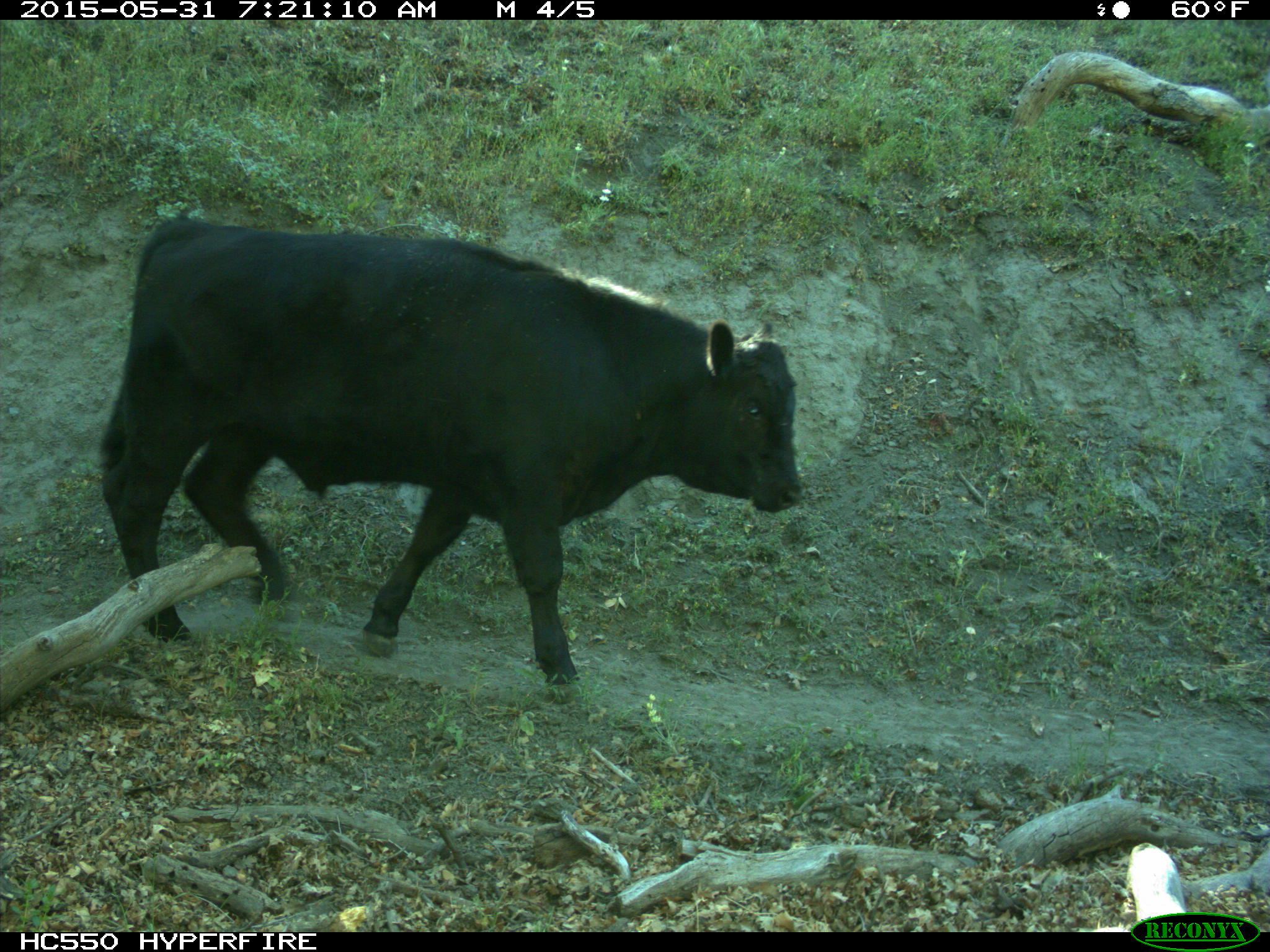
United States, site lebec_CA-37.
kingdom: Animalia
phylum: Chordata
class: Mammalia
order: Artiodactyla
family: Bovidae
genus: Bos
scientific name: Bos taurus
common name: domestic cow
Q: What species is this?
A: Bos taurus (domestic cow).